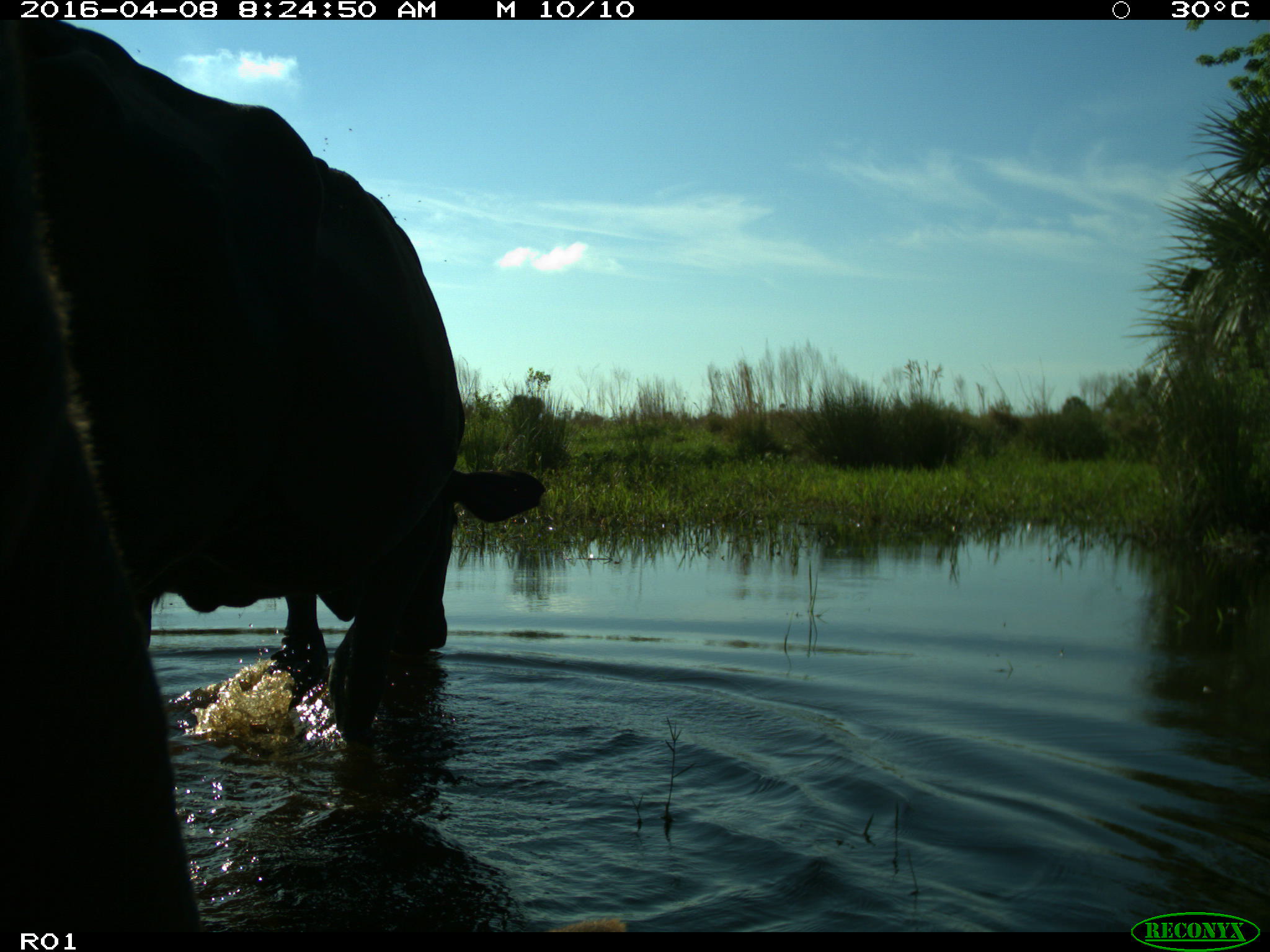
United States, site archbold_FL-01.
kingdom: Animalia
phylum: Chordata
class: Mammalia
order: Artiodactyla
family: Bovidae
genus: Bos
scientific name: Bos taurus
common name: domestic cow